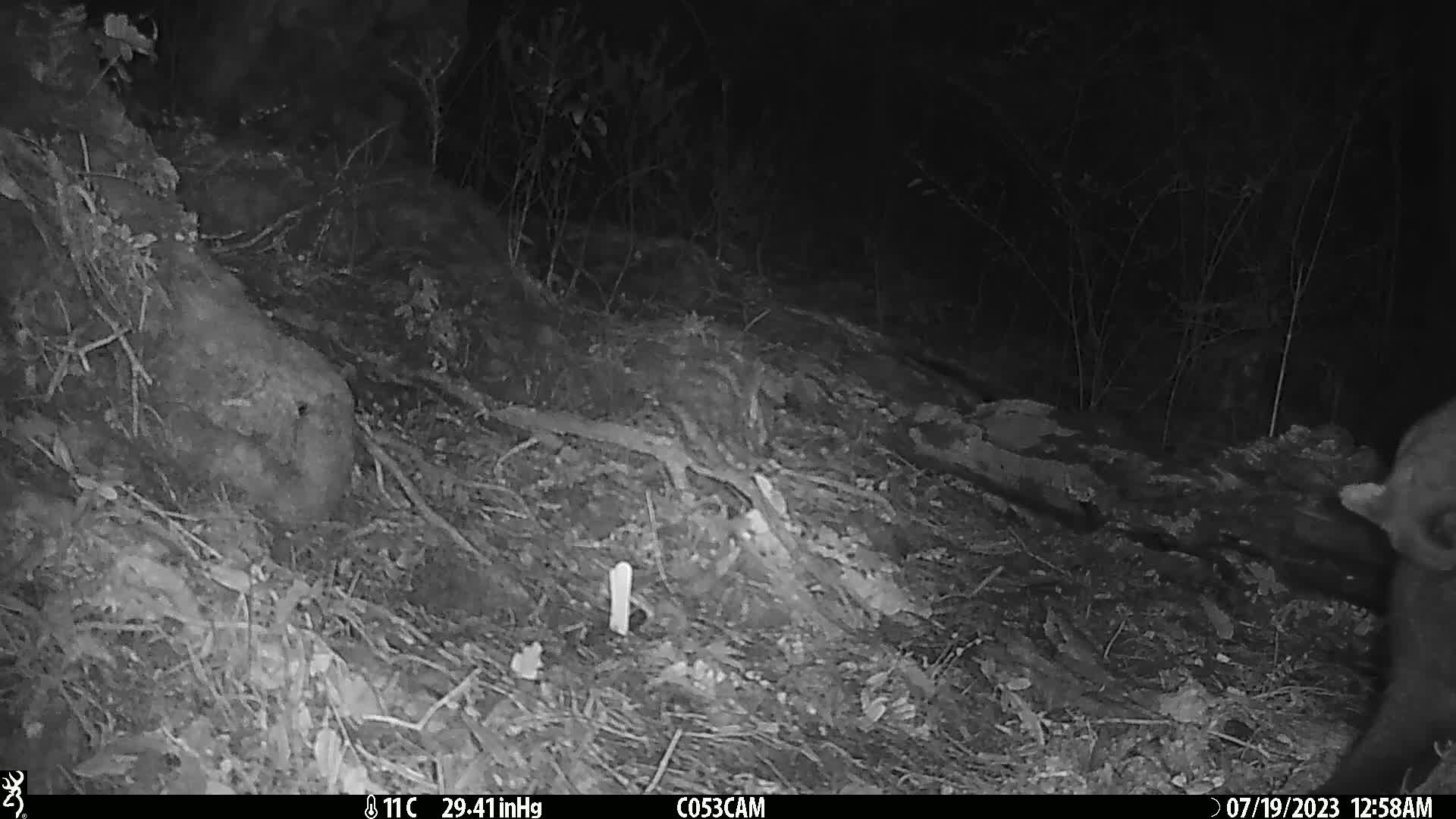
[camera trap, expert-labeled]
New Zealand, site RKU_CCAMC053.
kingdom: Animalia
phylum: Chordata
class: Mammalia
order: Diprotodontia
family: Phalangeridae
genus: Trichosurus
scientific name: Trichosurus vulpecula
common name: common brushtail possum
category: possum